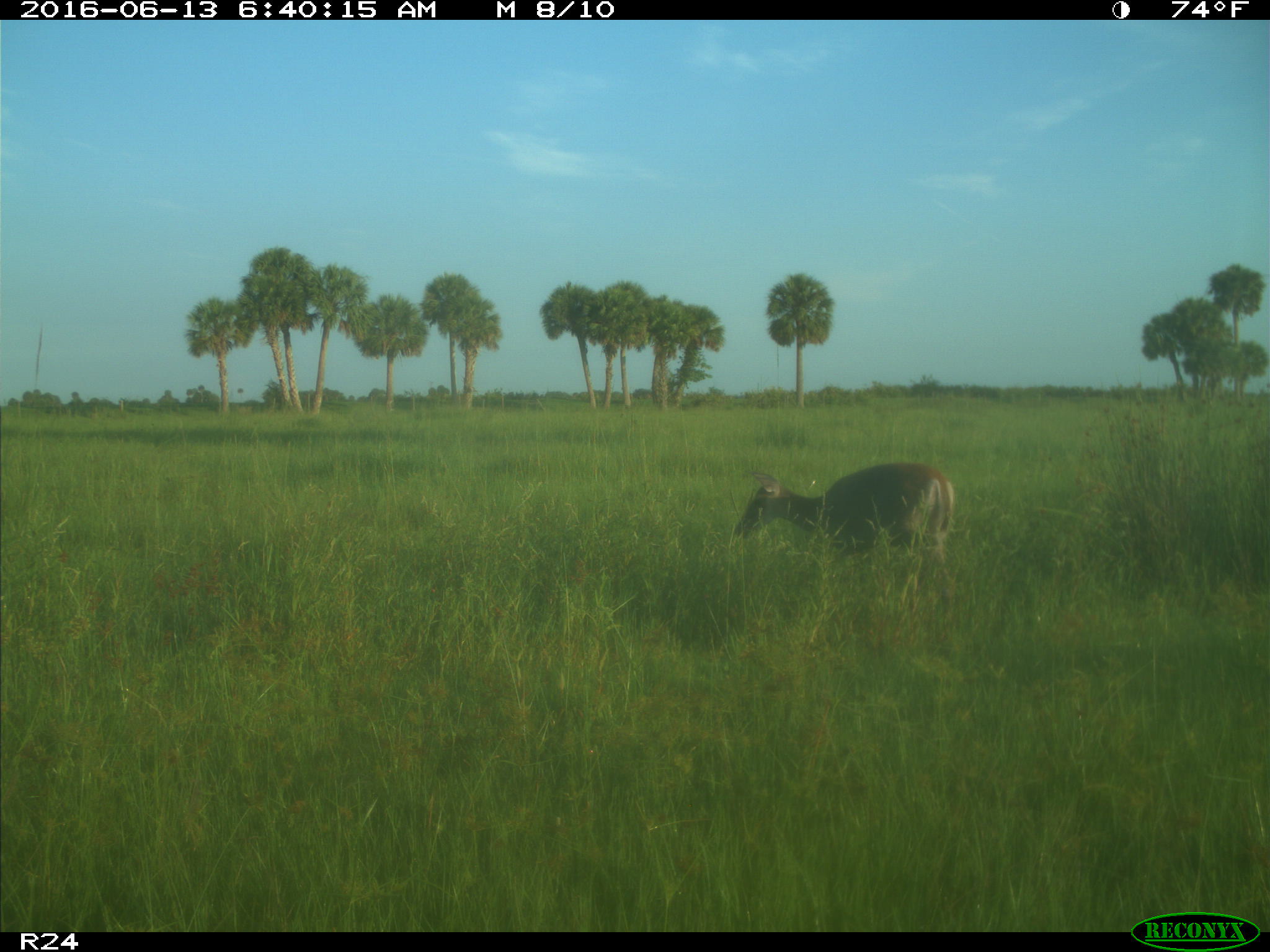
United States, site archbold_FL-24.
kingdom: Animalia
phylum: Chordata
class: Mammalia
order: Artiodactyla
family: Cervidae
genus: Odocoileus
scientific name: Odocoileus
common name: deer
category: unidentified deer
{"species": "unidentified deer (deer) (Odocoileus)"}